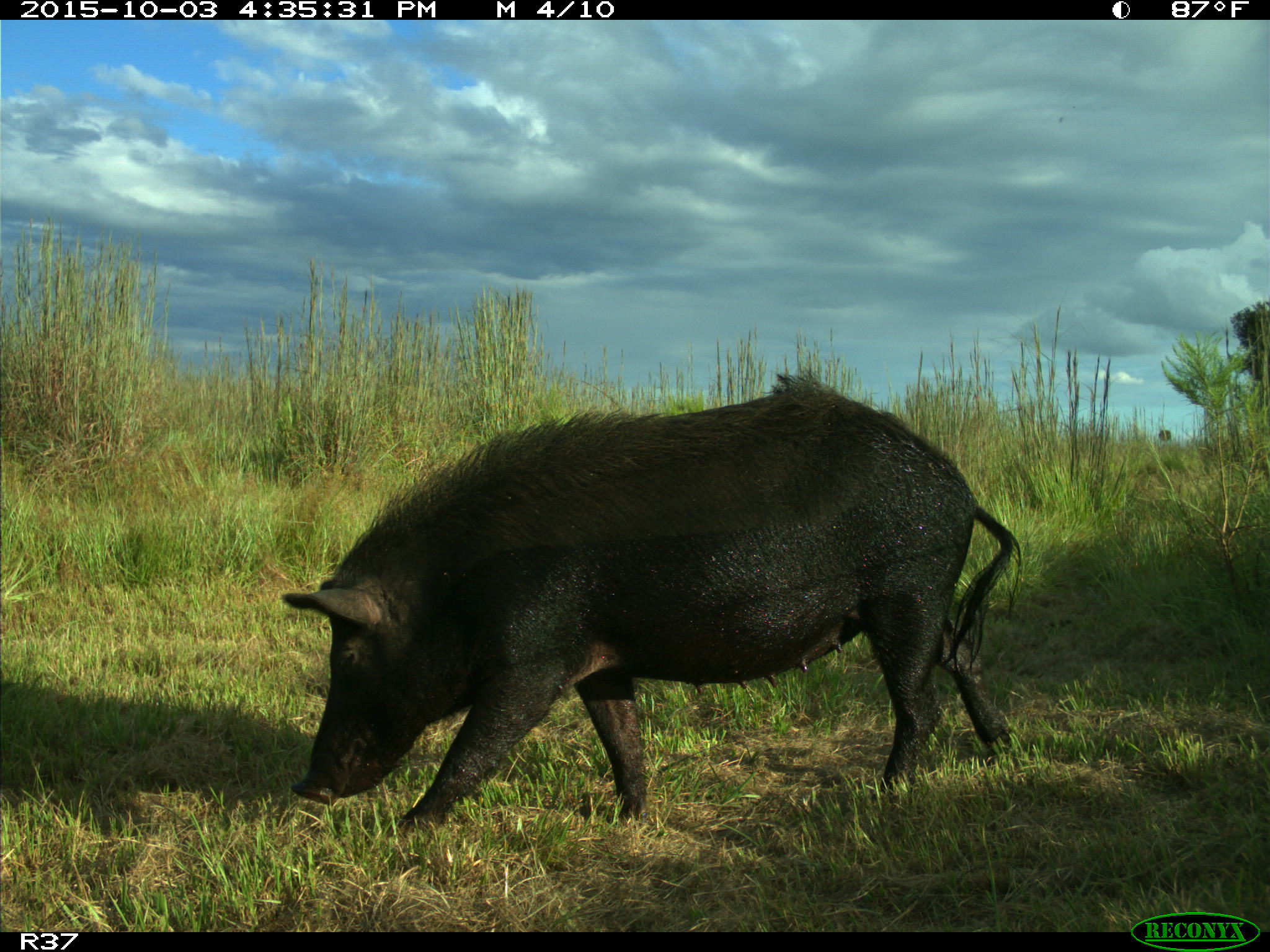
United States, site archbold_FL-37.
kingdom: Animalia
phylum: Chordata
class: Mammalia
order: Artiodactyla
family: Suidae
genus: Sus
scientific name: Sus scrofa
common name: wild boar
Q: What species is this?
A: Sus scrofa (wild boar).